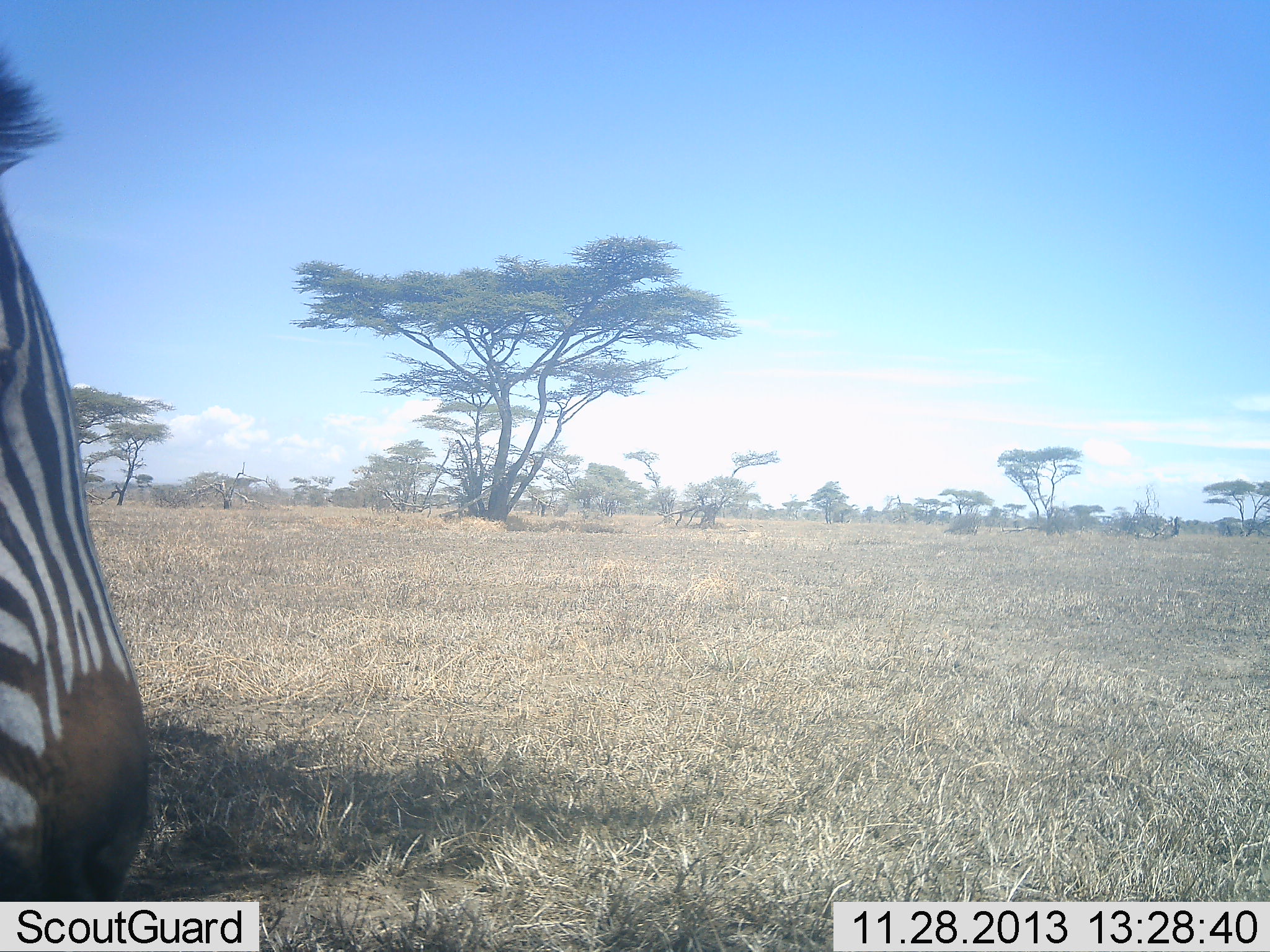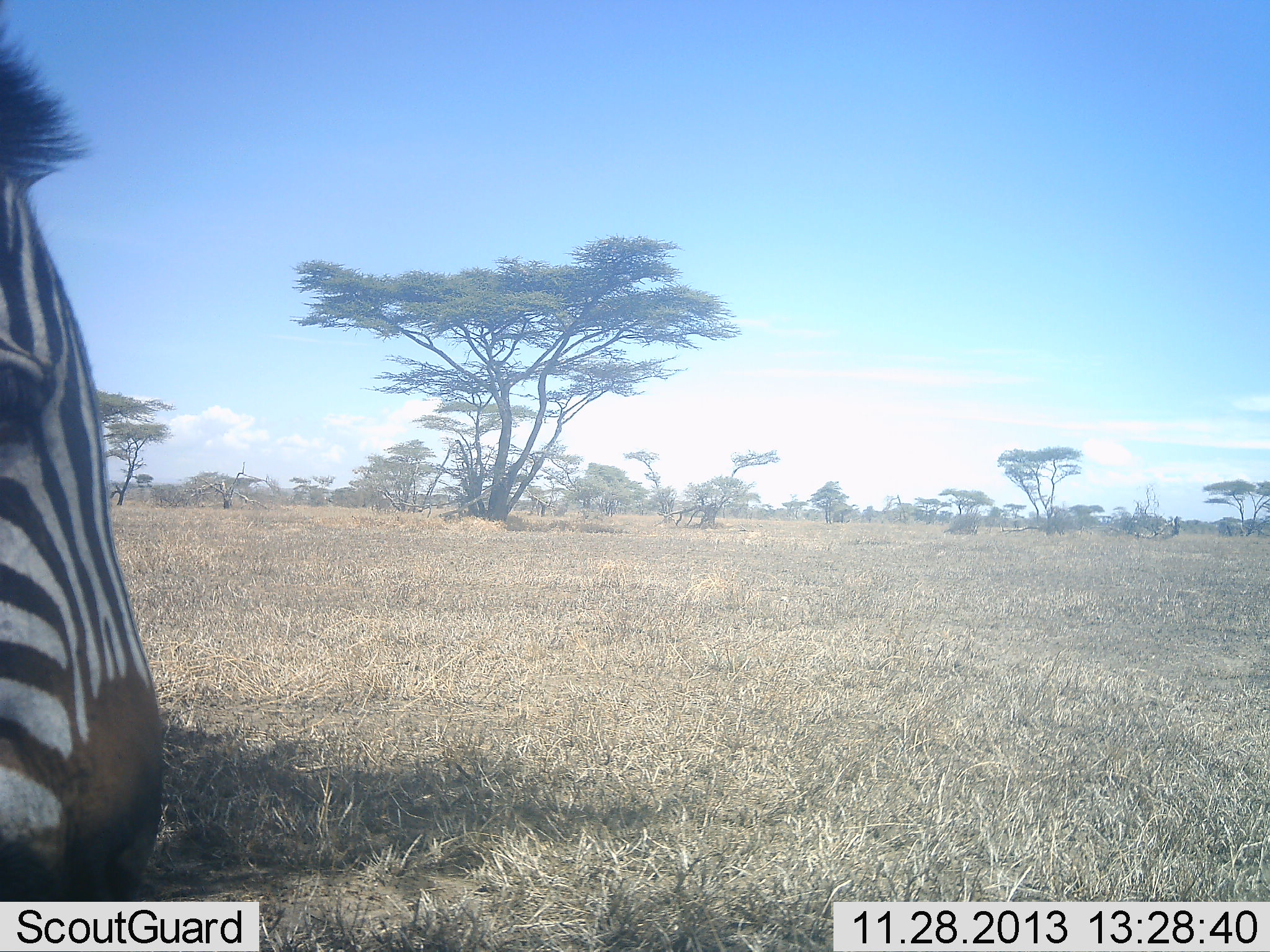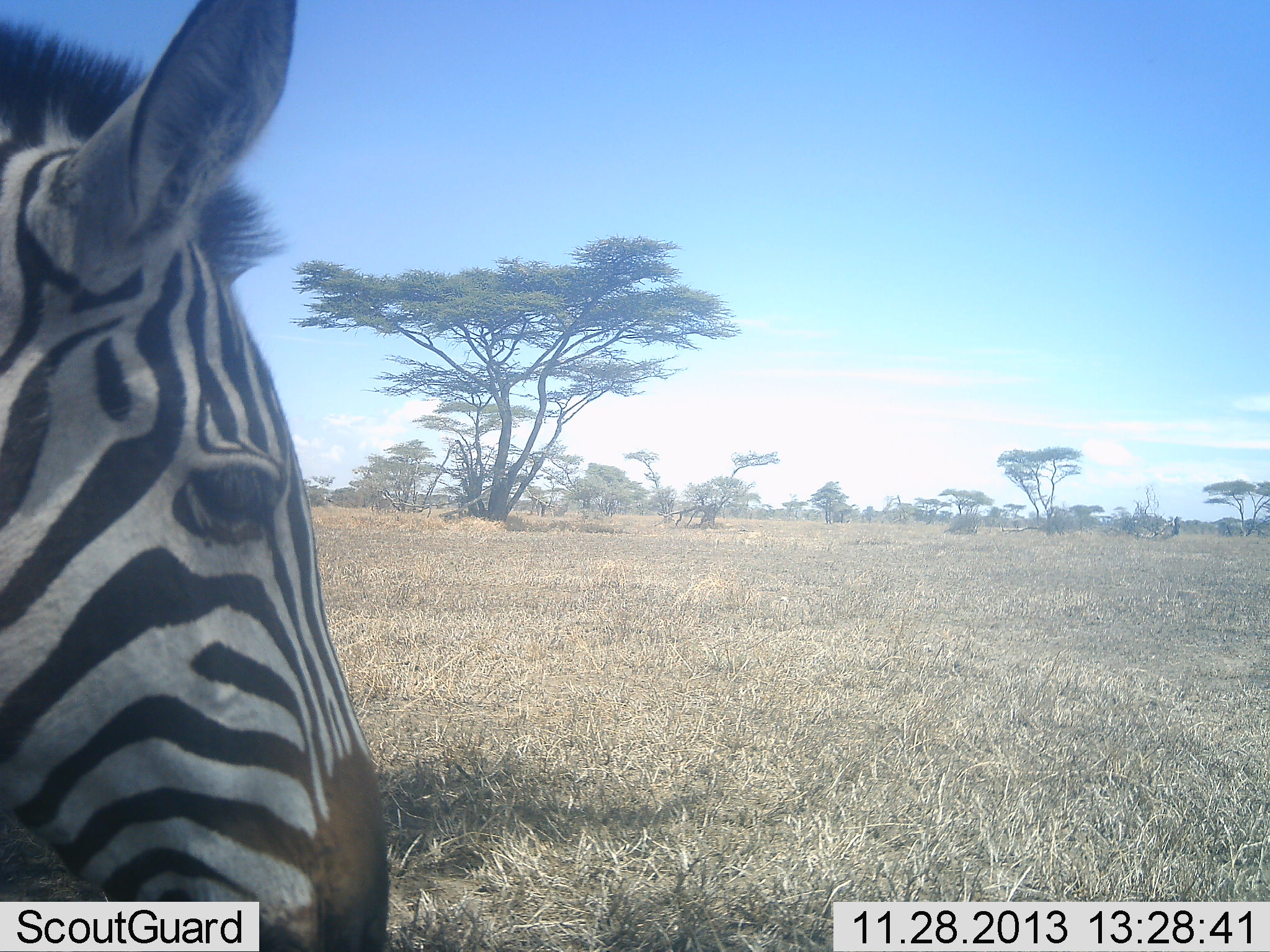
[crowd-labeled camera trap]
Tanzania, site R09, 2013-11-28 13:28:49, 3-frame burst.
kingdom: Animalia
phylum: Chordata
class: Mammalia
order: Perissodactyla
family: Equidae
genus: Equus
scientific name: Equus quagga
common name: plains zebra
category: zebra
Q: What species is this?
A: Zebra (plains zebra) (Equus quagga).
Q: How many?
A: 1.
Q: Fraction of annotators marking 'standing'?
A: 38%.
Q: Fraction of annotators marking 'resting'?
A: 3%.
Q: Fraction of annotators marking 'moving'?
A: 54%.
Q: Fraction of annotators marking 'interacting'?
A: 0%.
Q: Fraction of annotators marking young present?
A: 0%.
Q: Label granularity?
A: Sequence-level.